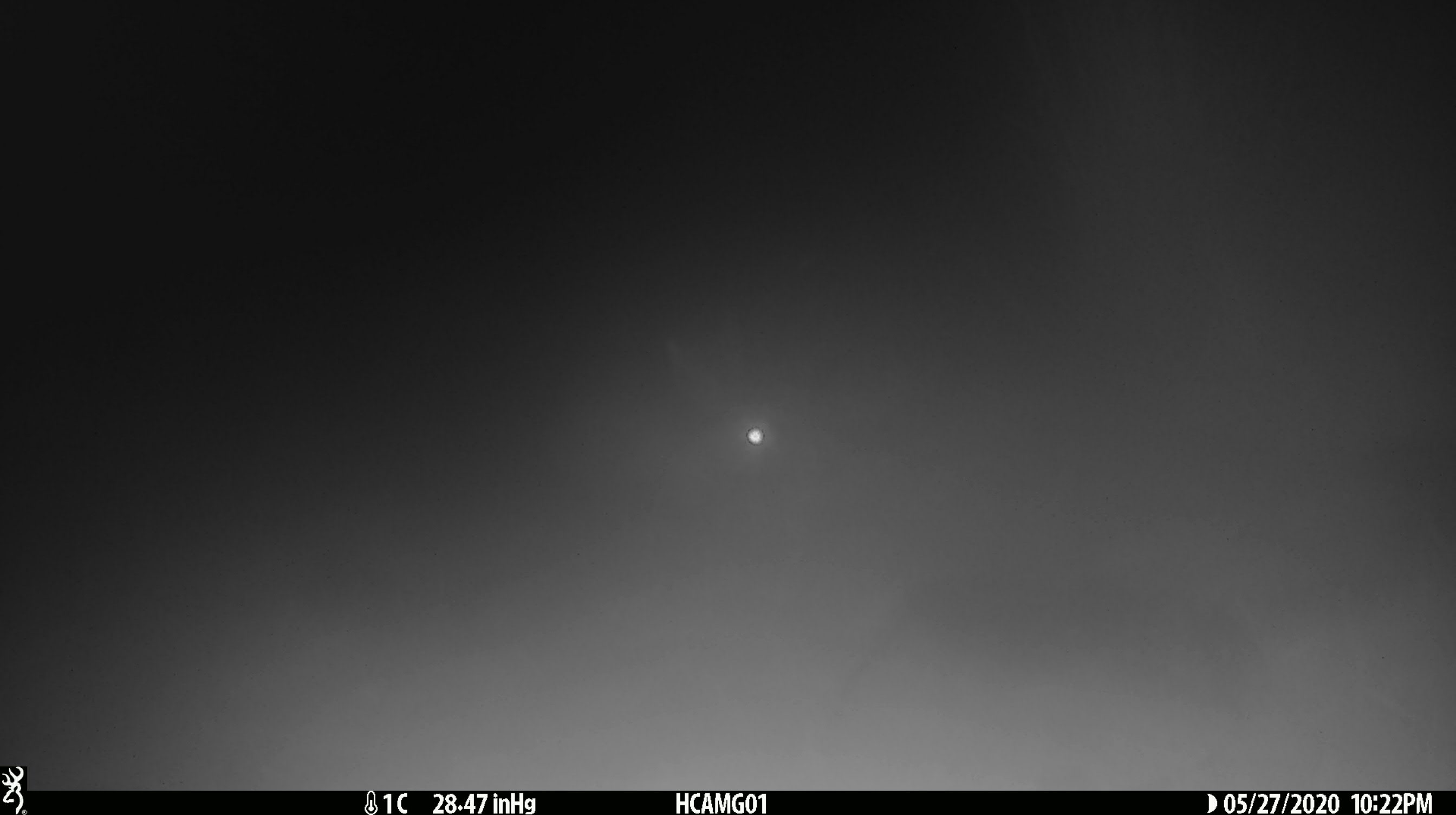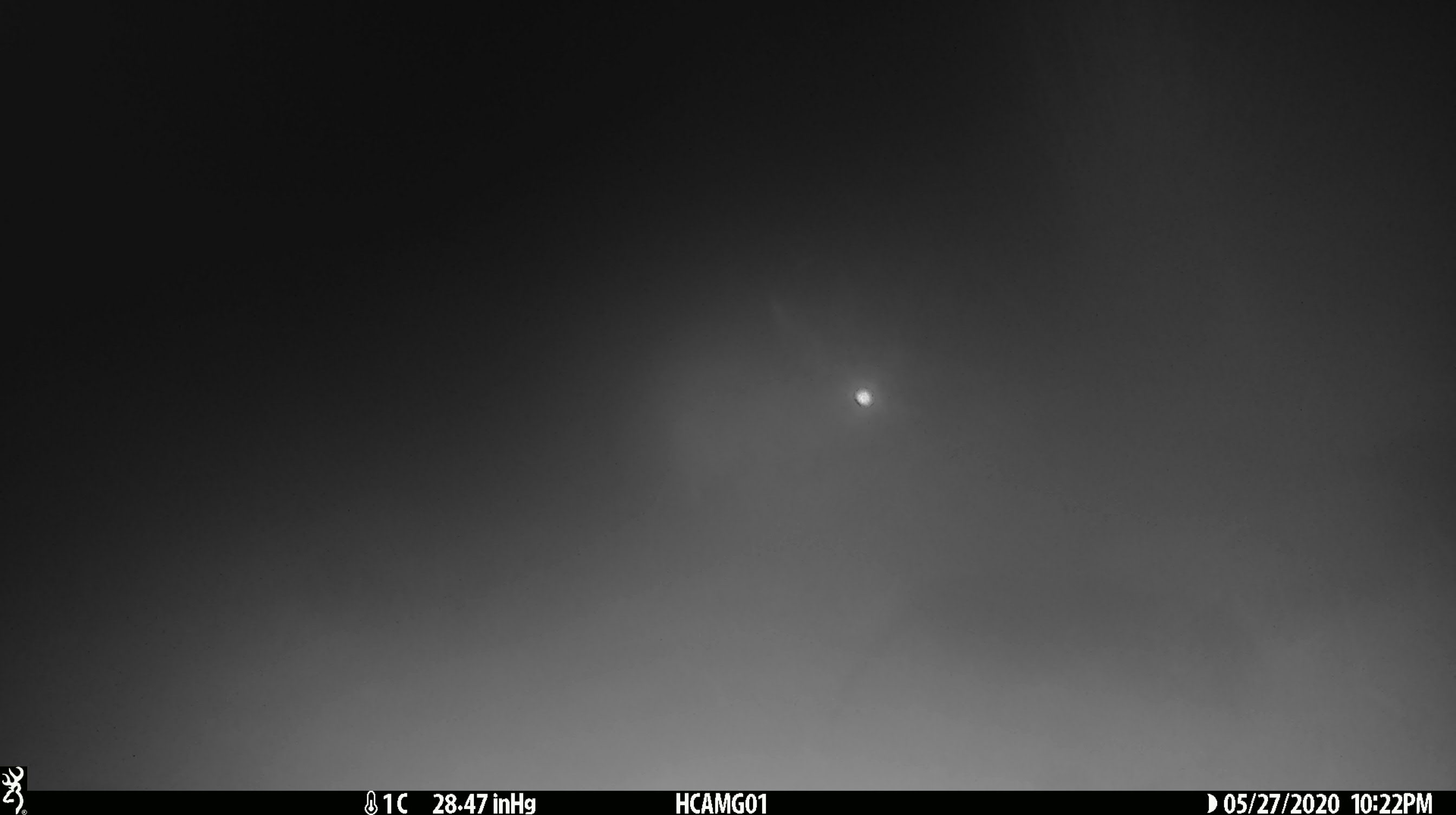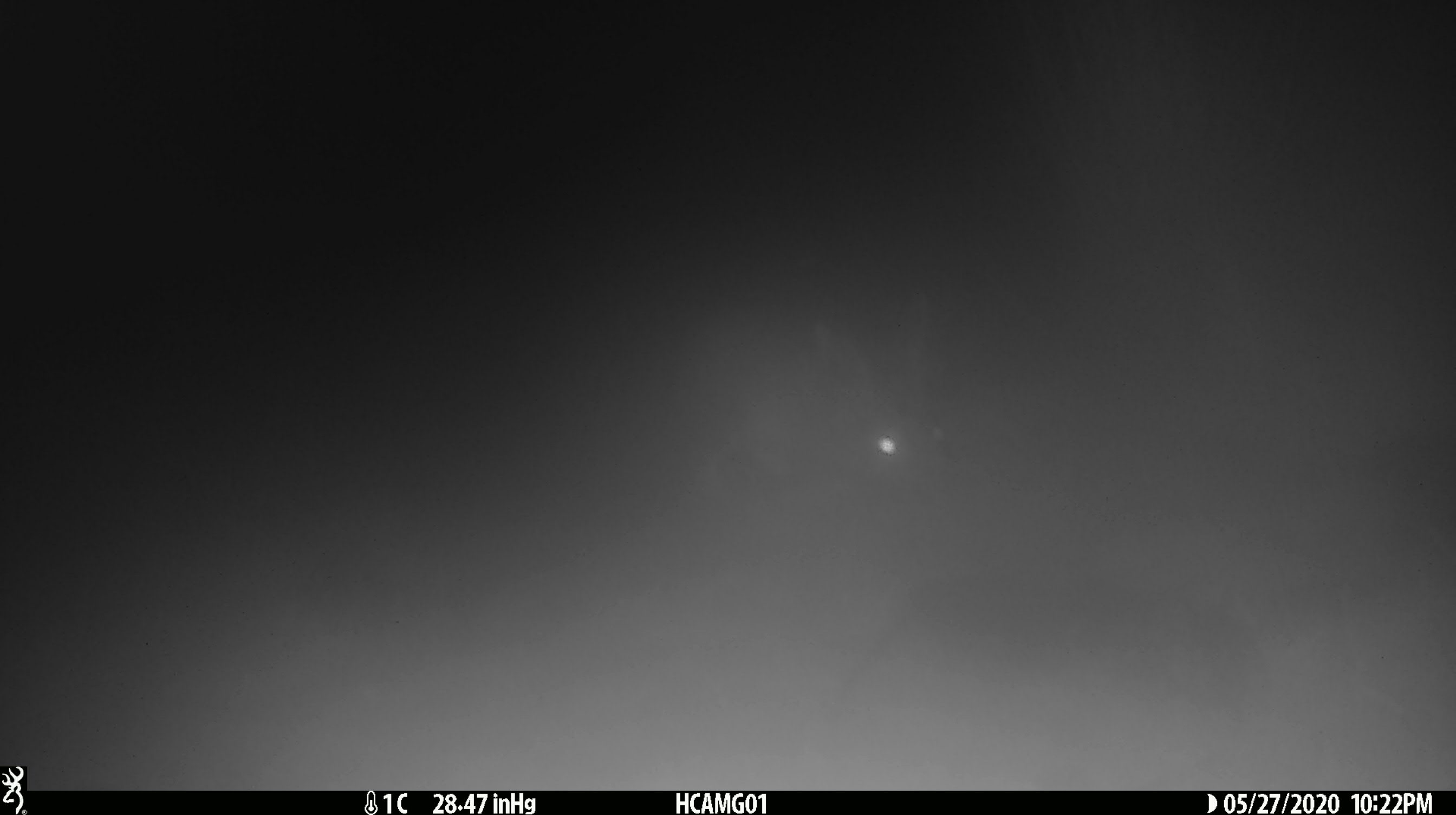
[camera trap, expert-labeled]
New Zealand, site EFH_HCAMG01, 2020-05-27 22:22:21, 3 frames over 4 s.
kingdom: Animalia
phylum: Chordata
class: Mammalia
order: Lagomorpha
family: Leporidae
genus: Lepus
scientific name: Lepus europaeus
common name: brown hare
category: hare